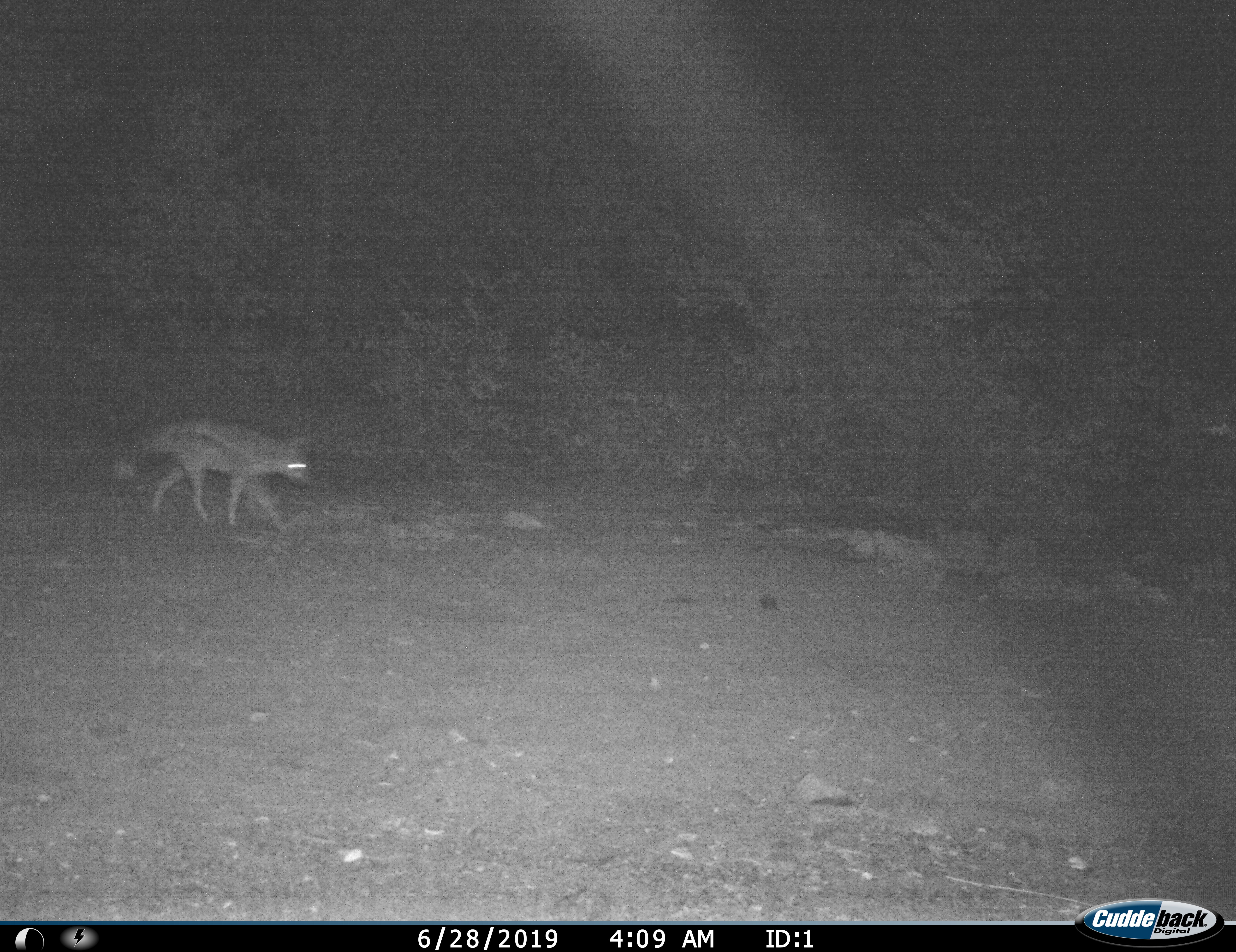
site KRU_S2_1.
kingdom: Animalia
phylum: Chordata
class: Mammalia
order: Carnivora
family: Canidae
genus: Lupulella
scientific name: Lupulella adusta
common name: side-striped jackal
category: jackalsidestriped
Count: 1.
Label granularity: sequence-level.